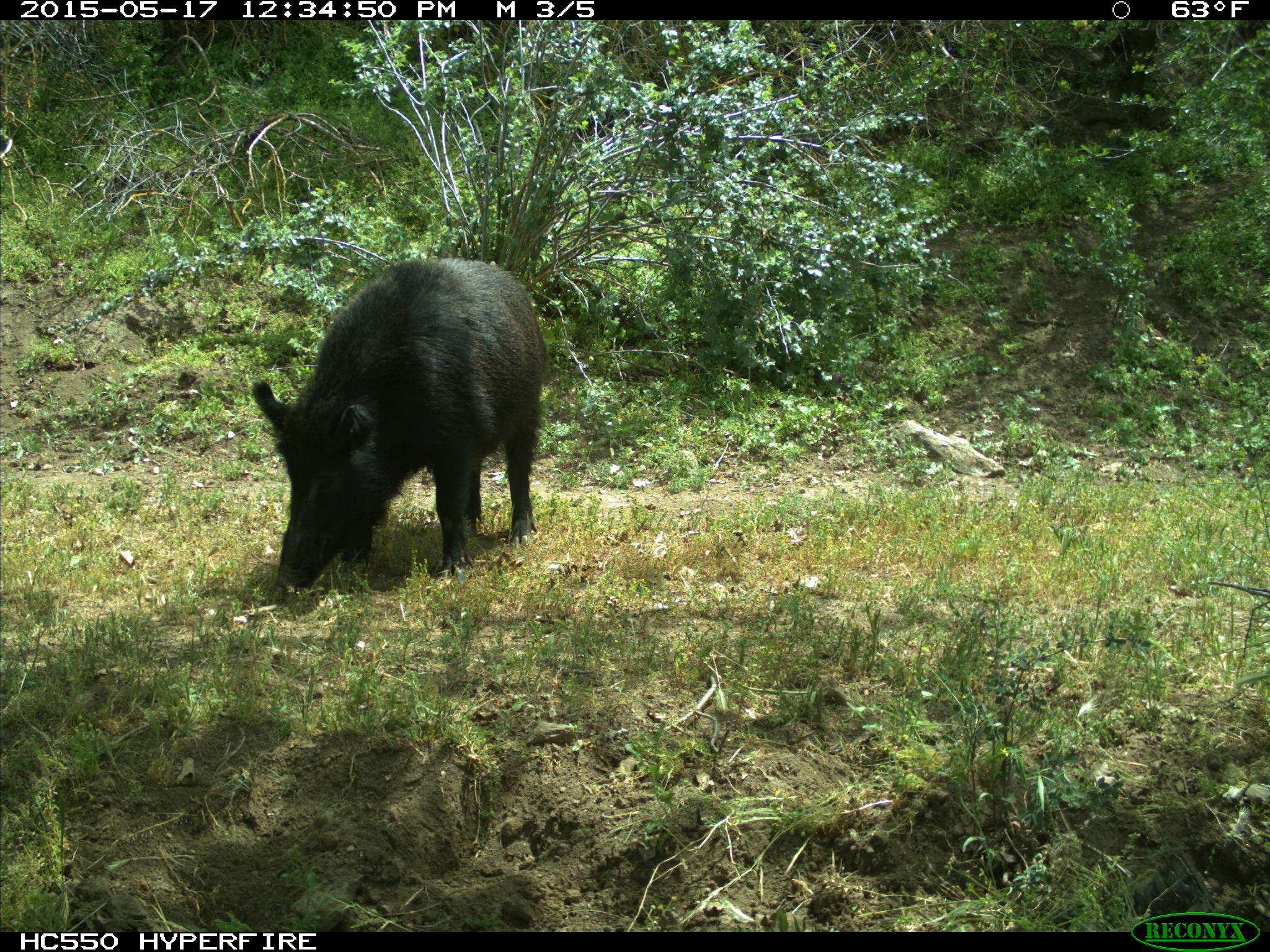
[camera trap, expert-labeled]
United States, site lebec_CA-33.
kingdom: Animalia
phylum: Chordata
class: Mammalia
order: Artiodactyla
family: Suidae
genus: Sus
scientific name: Sus scrofa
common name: wild boar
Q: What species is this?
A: Sus scrofa (wild boar).